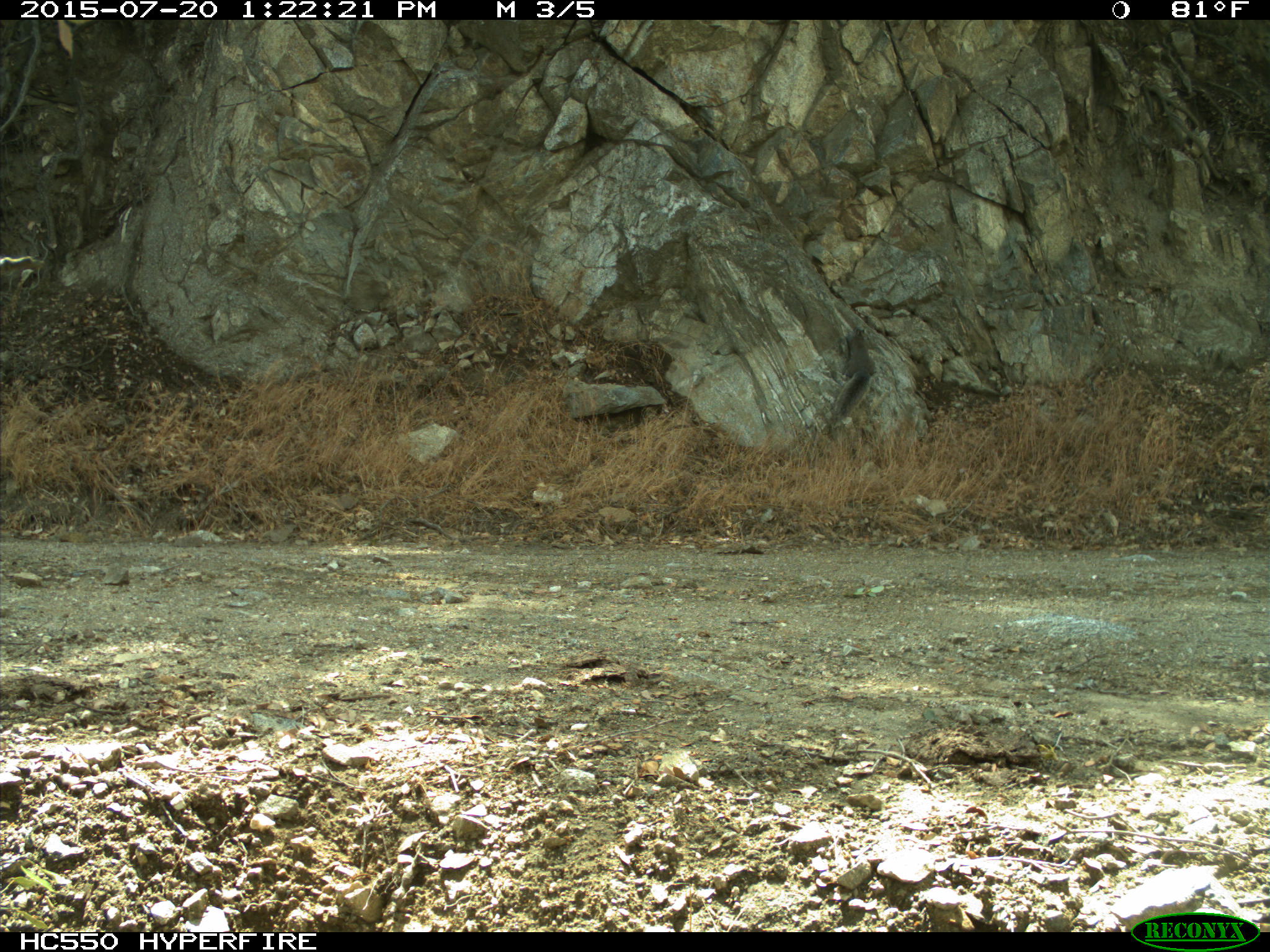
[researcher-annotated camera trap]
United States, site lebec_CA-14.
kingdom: Animalia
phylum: Chordata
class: Mammalia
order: Rodentia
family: Sciuridae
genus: Sciurus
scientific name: Sciurus carolinensis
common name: eastern gray squirrel